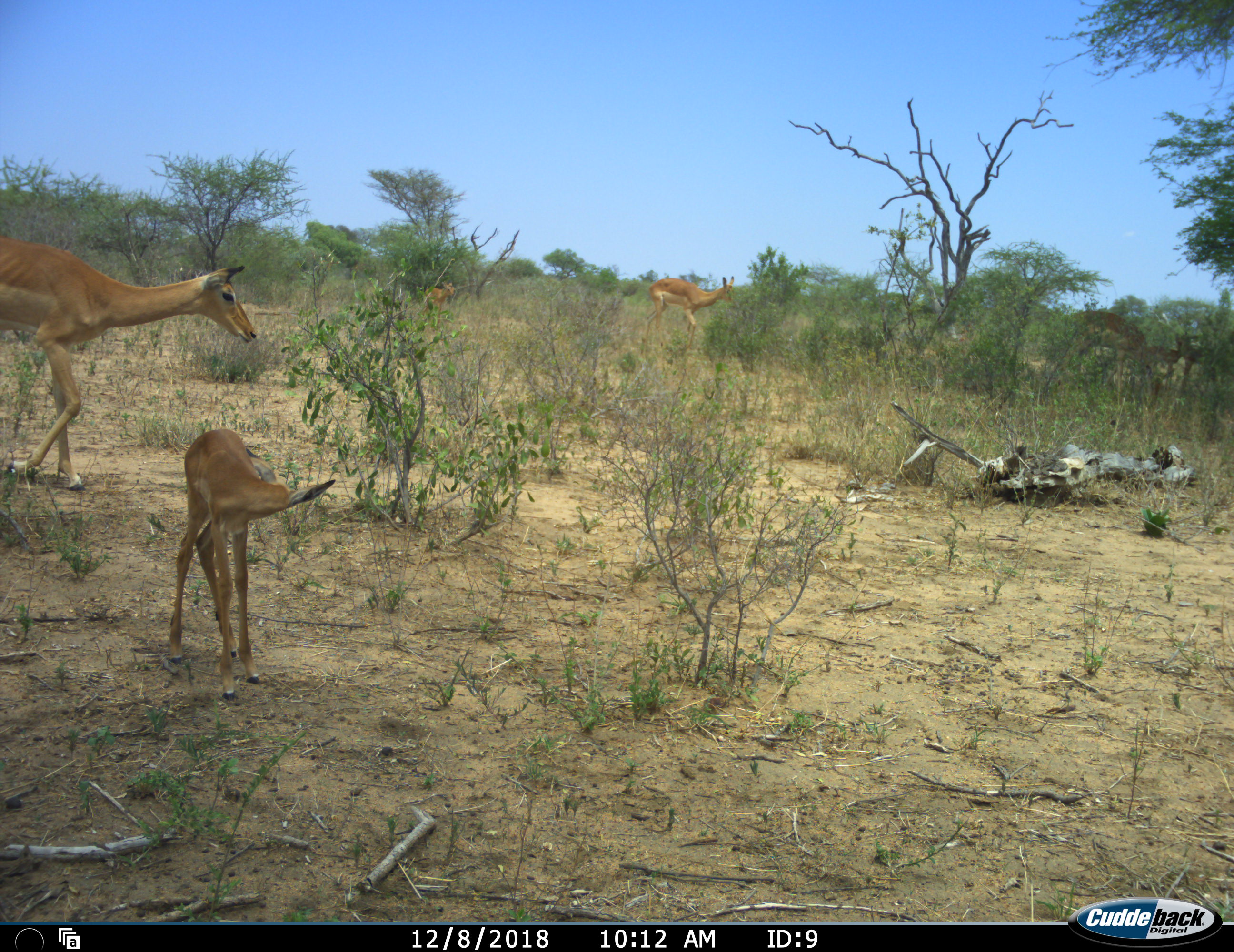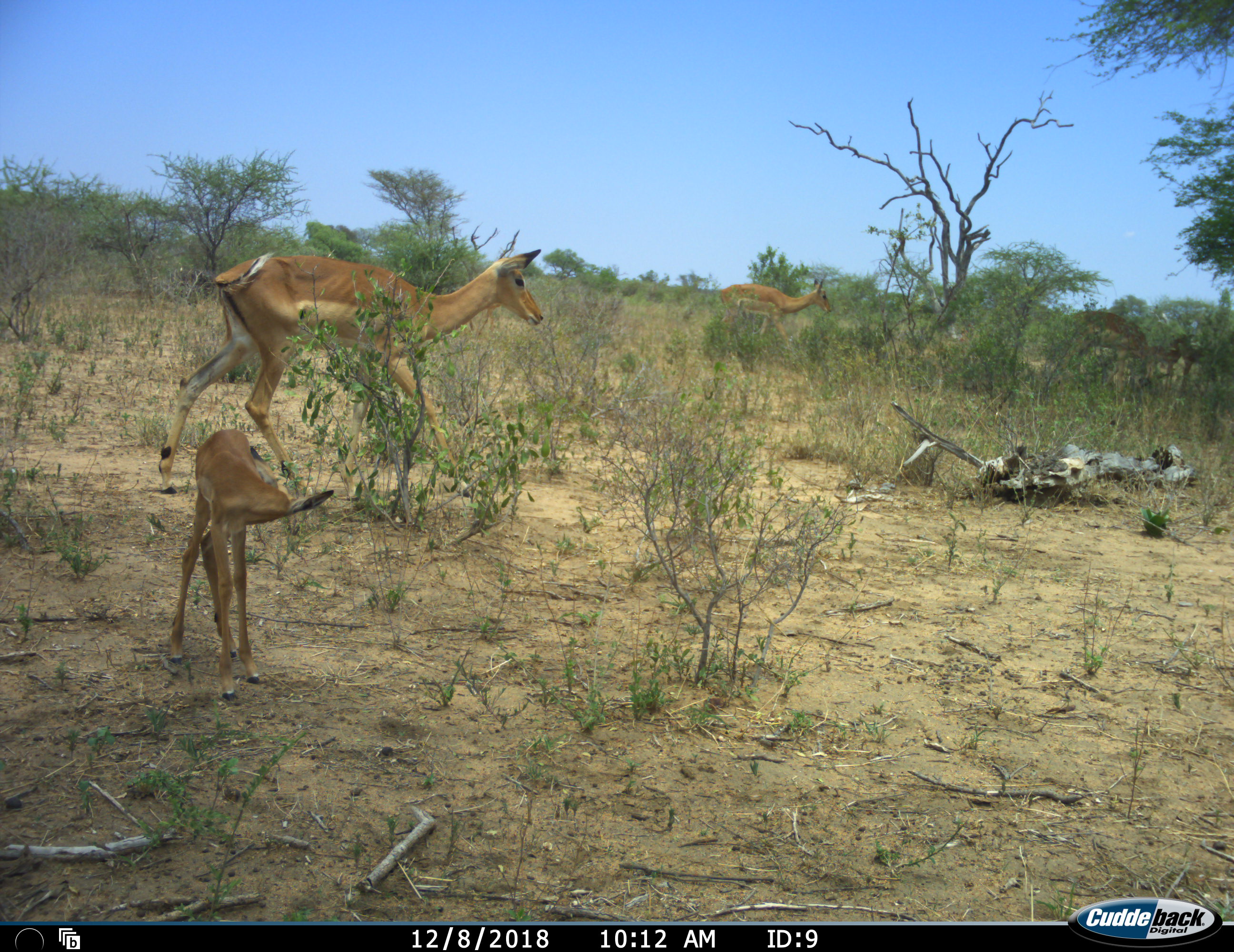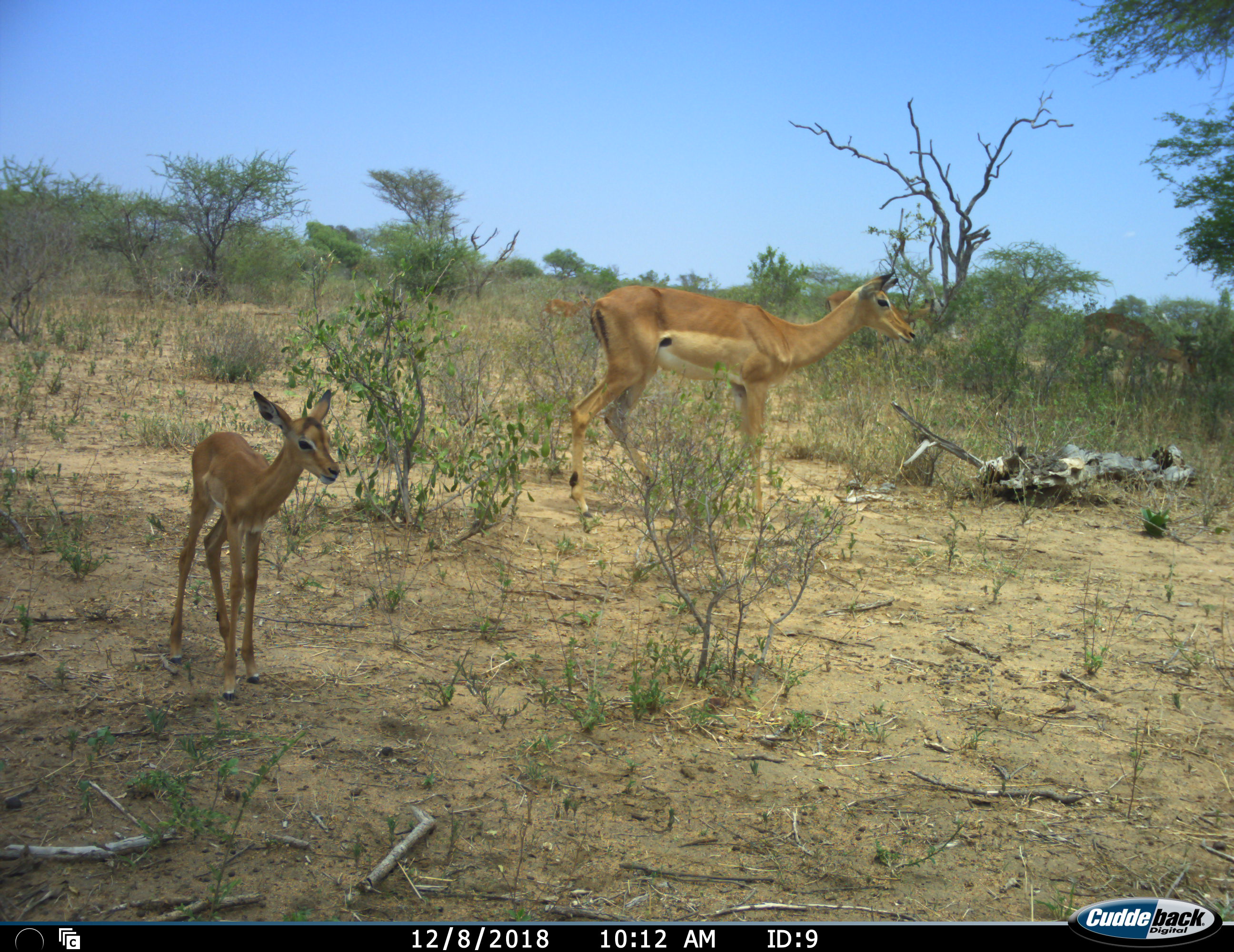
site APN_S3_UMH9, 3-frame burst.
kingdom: Animalia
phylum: Chordata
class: Mammalia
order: Artiodactyla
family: Bovidae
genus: Aepyceros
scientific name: Aepyceros melampus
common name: impala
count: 5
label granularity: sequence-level